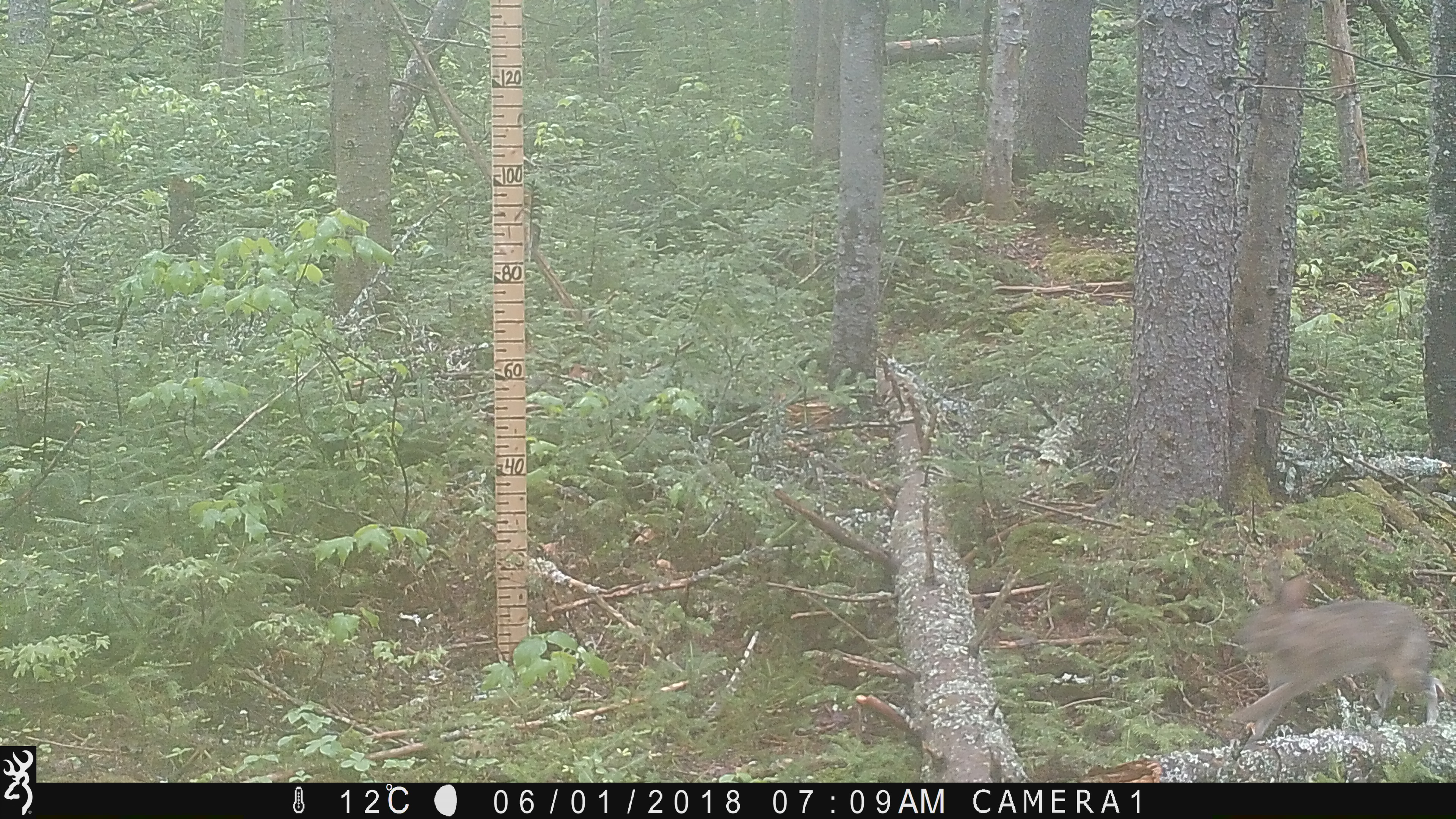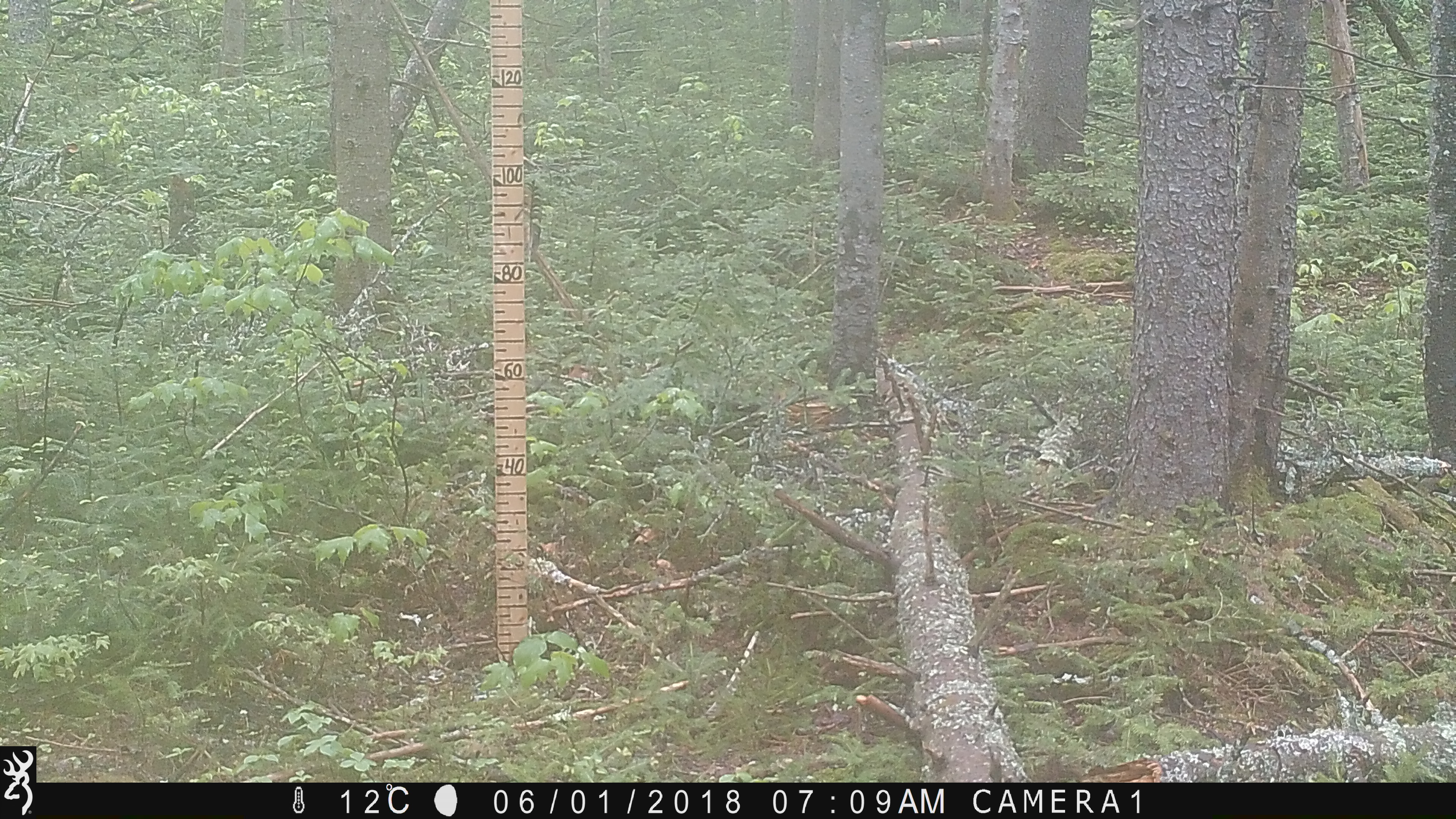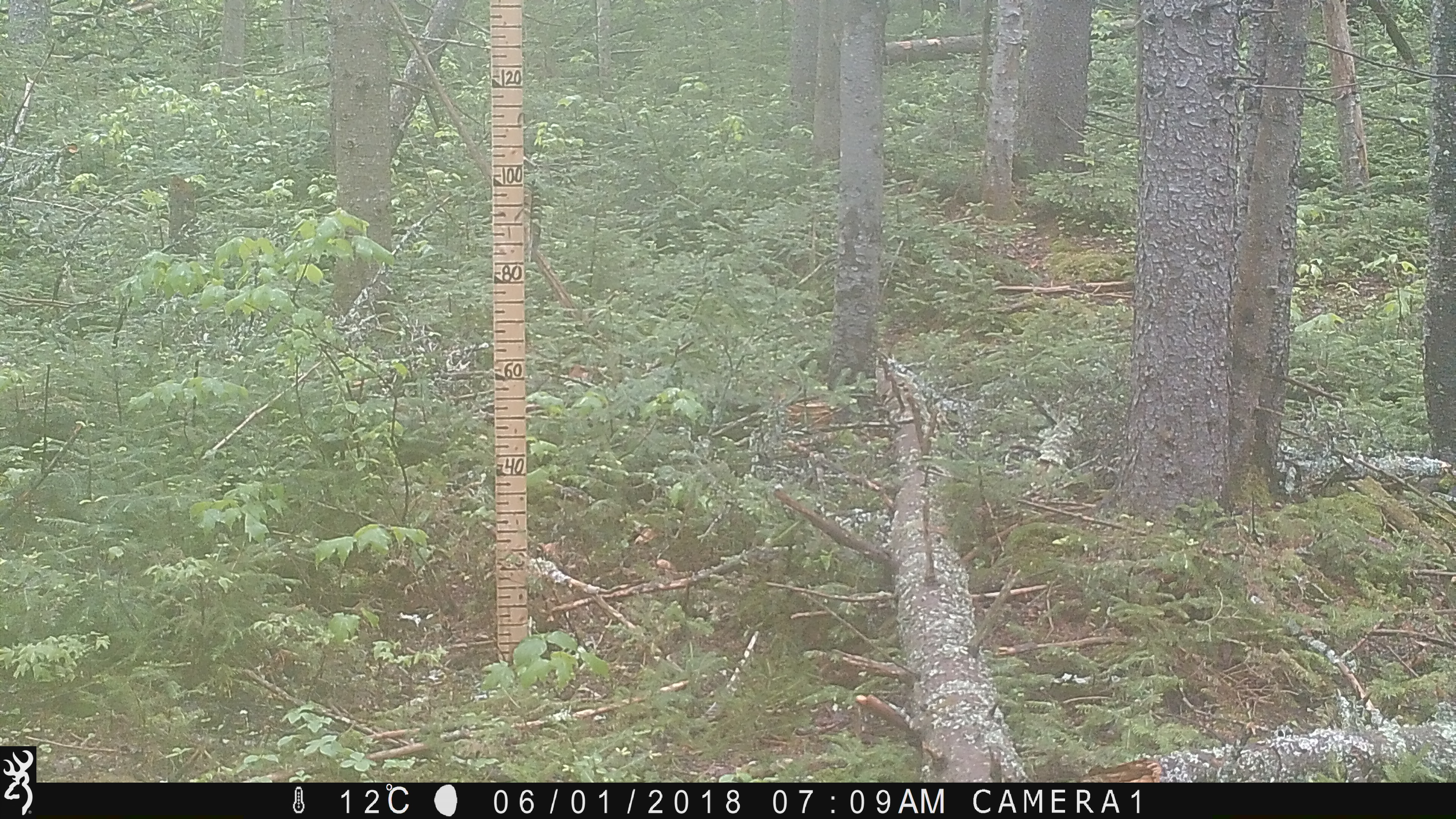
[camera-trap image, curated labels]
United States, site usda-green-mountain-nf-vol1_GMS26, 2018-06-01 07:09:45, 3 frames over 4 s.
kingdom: Animalia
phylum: Chordata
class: Mammalia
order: Lagomorpha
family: Leporidae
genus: Lepus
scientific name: Lepus americanus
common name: snowshoe hare